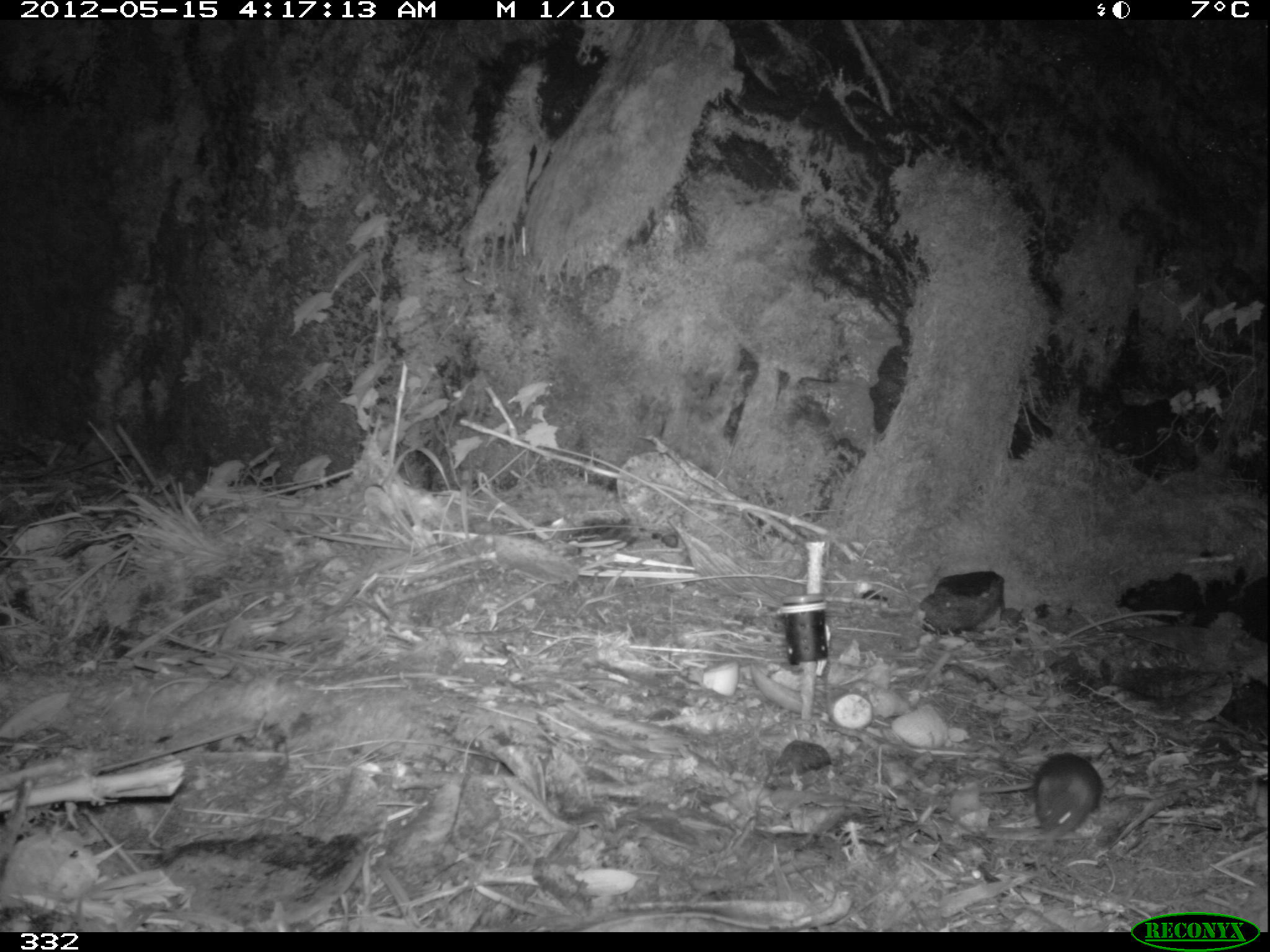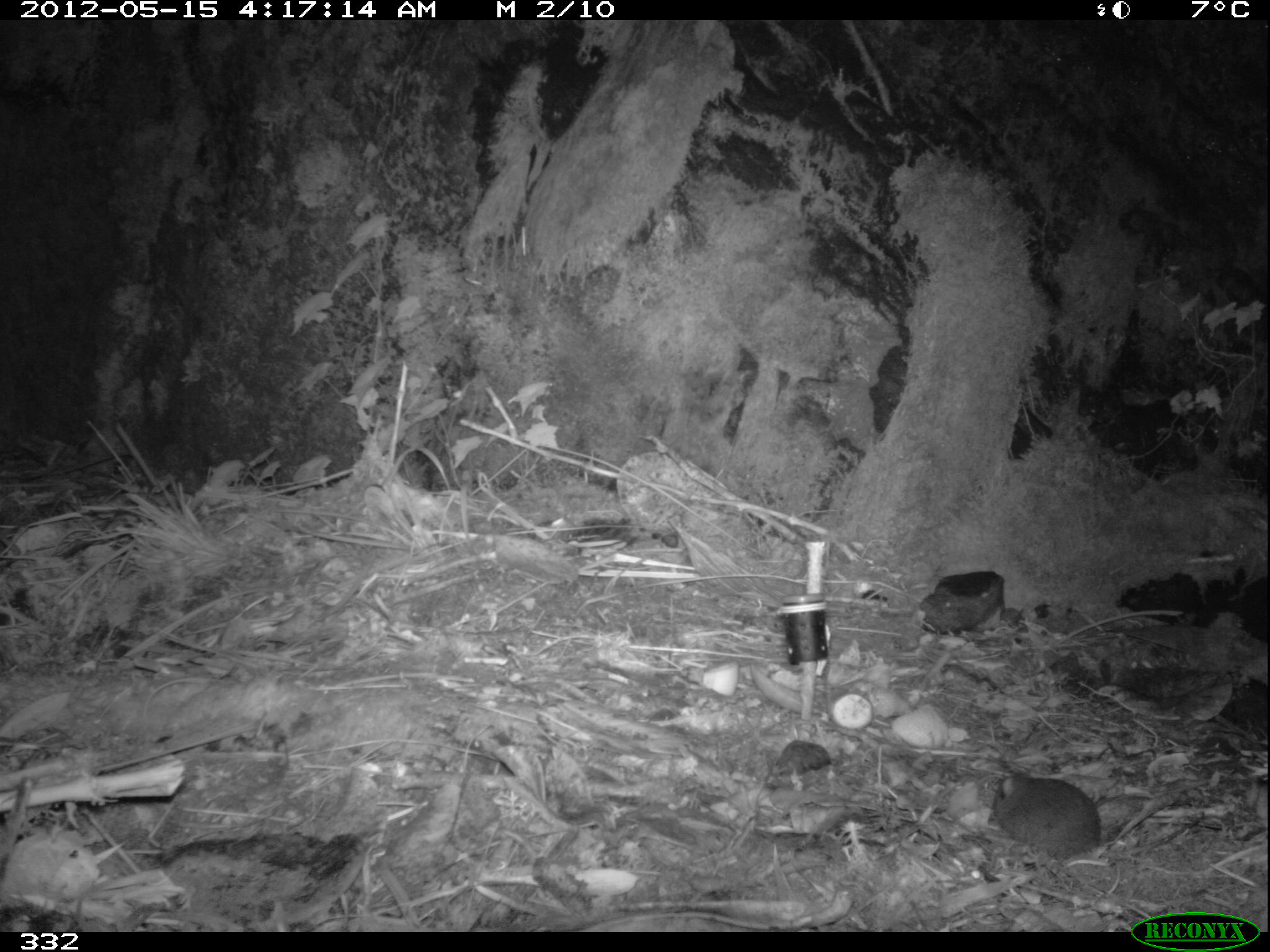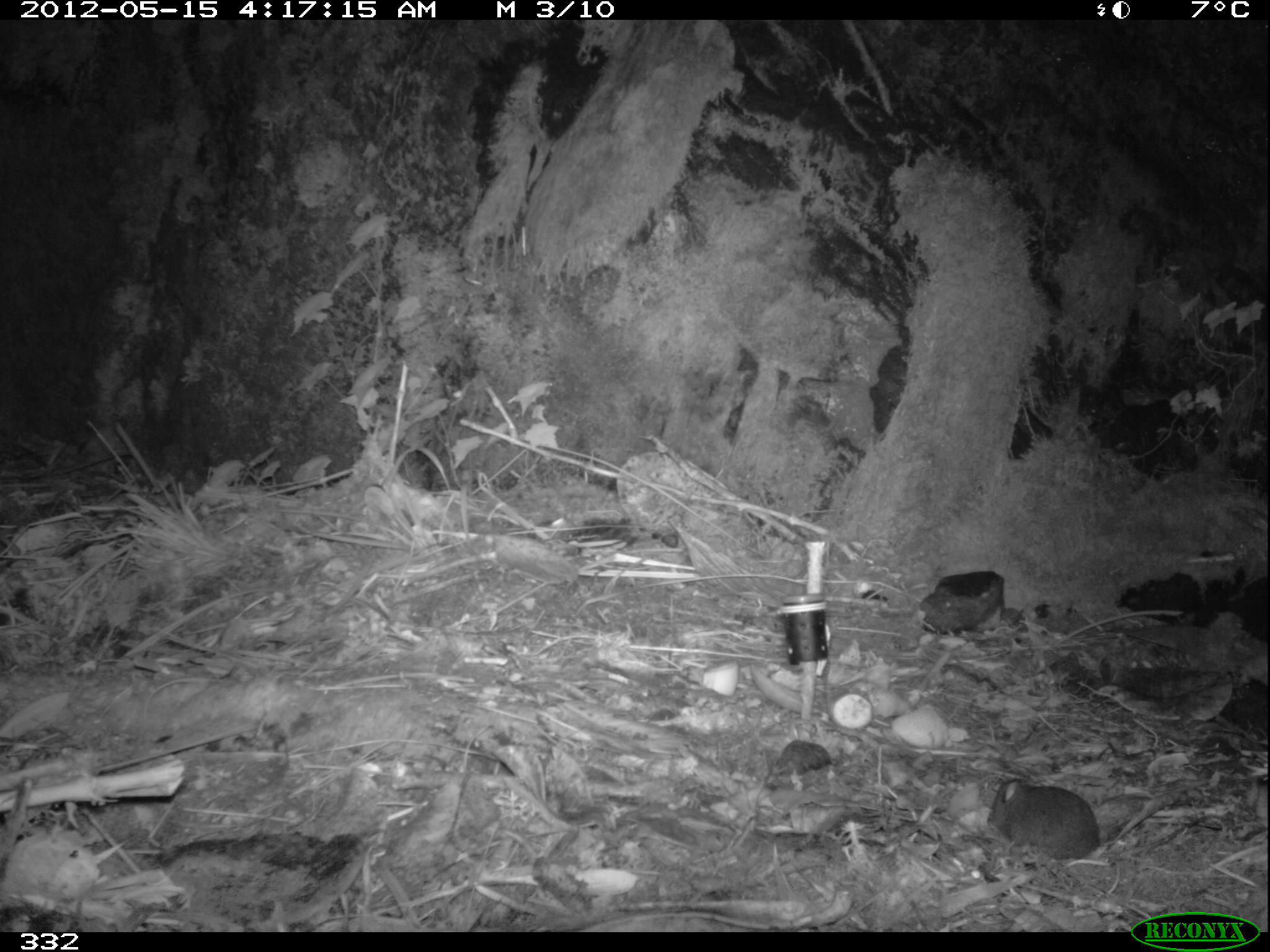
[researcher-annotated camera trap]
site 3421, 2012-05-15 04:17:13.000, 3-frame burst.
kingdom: Animalia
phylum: Chordata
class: Mammalia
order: Rodentia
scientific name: Rodentia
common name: rodents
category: unknown rodent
Unknown rodent (rodents) (Rodentia).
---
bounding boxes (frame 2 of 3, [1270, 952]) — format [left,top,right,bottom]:
unknown rodent: [992,775,1199,854]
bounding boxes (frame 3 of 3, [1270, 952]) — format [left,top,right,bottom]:
unknown rodent: [988,779,1212,859]